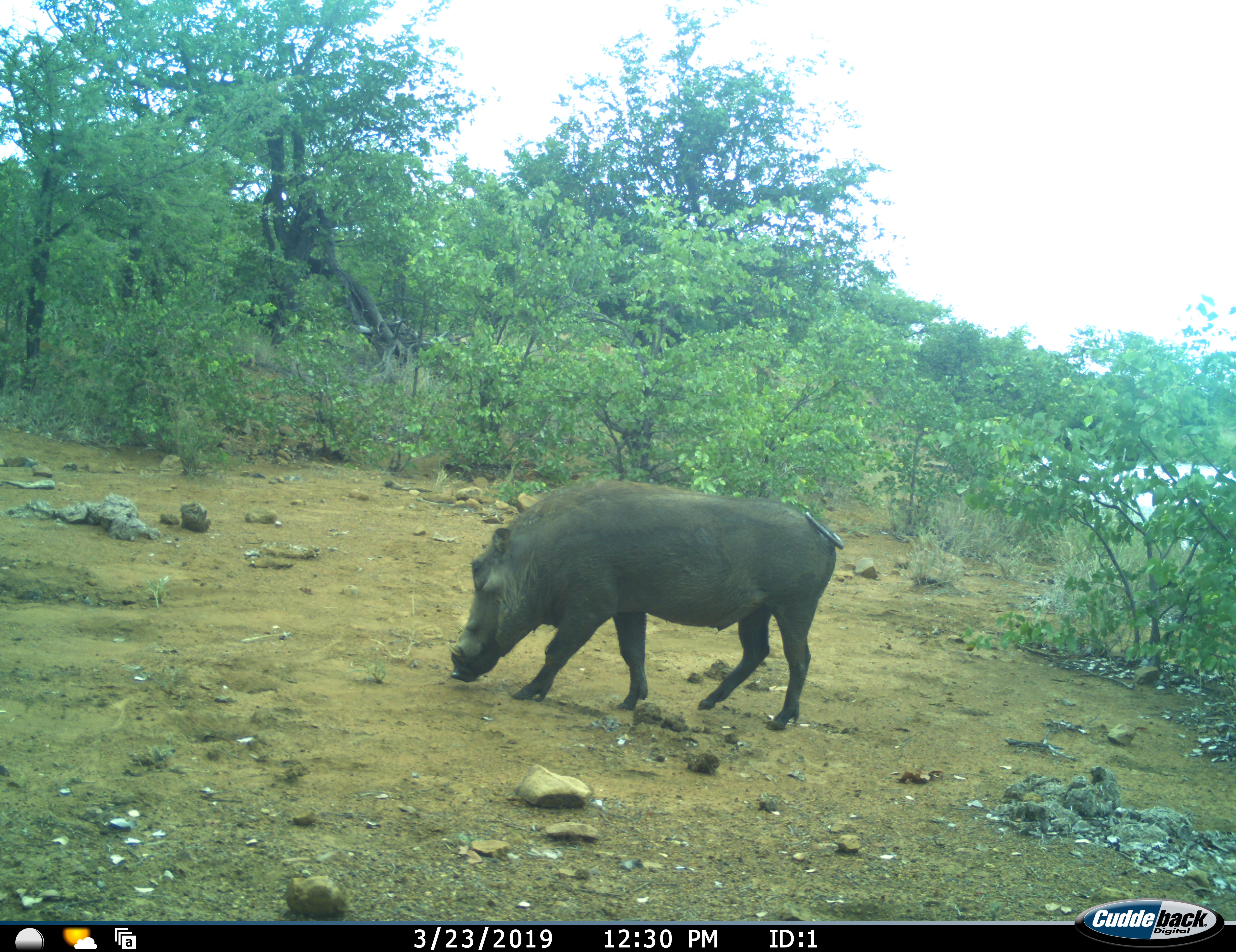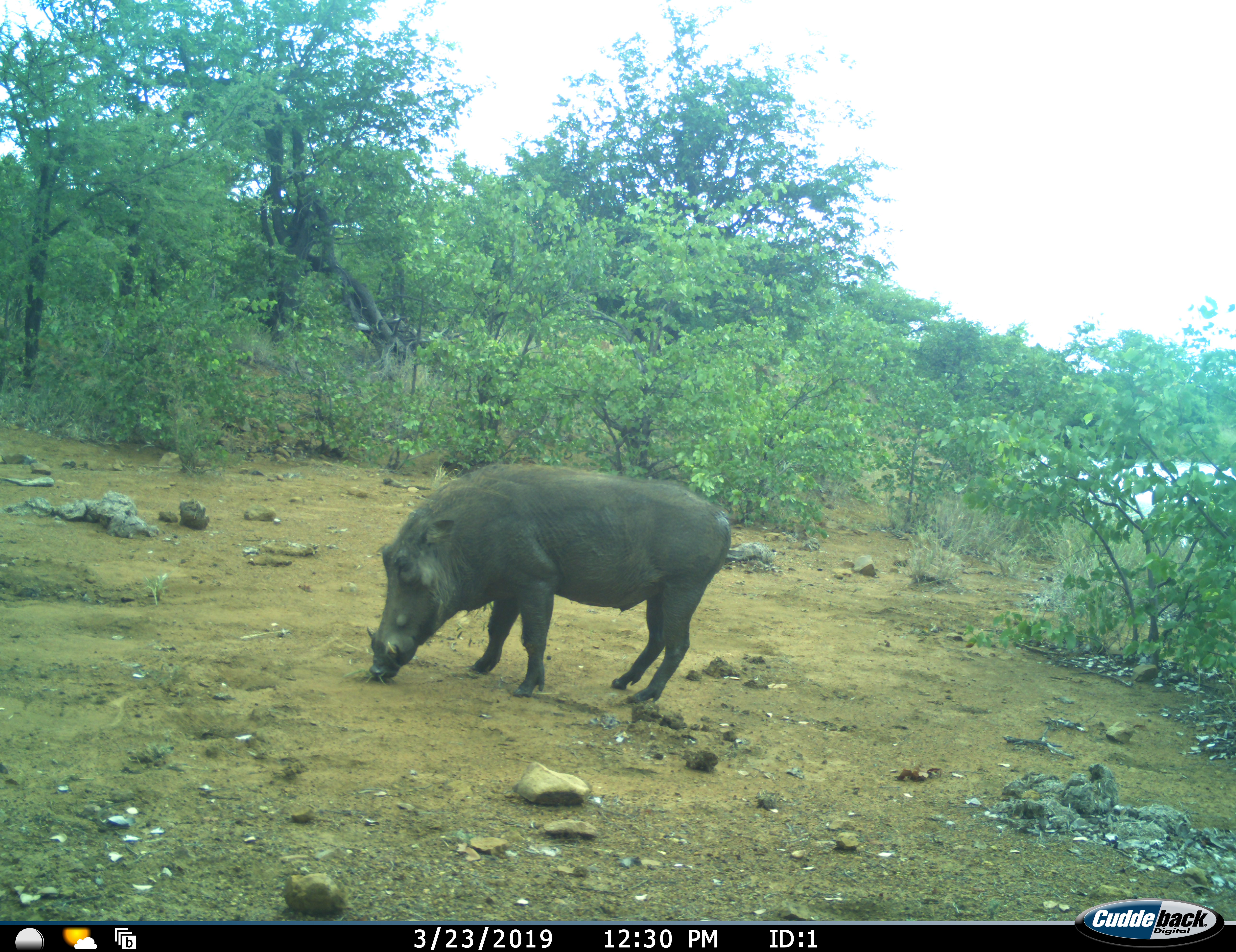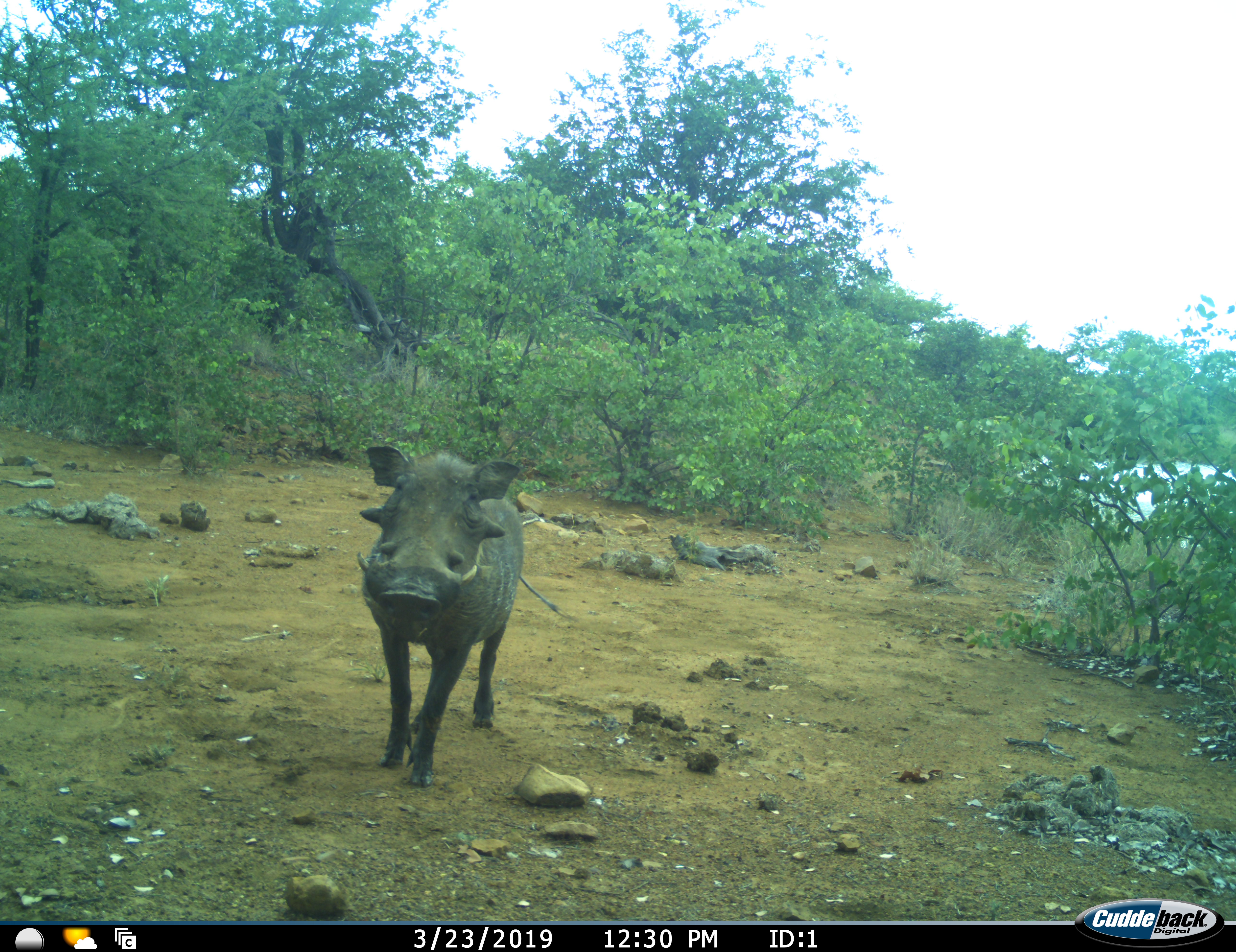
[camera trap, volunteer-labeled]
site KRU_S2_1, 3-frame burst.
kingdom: Animalia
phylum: Chordata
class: Mammalia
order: Artiodactyla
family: Suidae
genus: Phacochoerus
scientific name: Phacochoerus africanus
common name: warthog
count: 1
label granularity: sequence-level